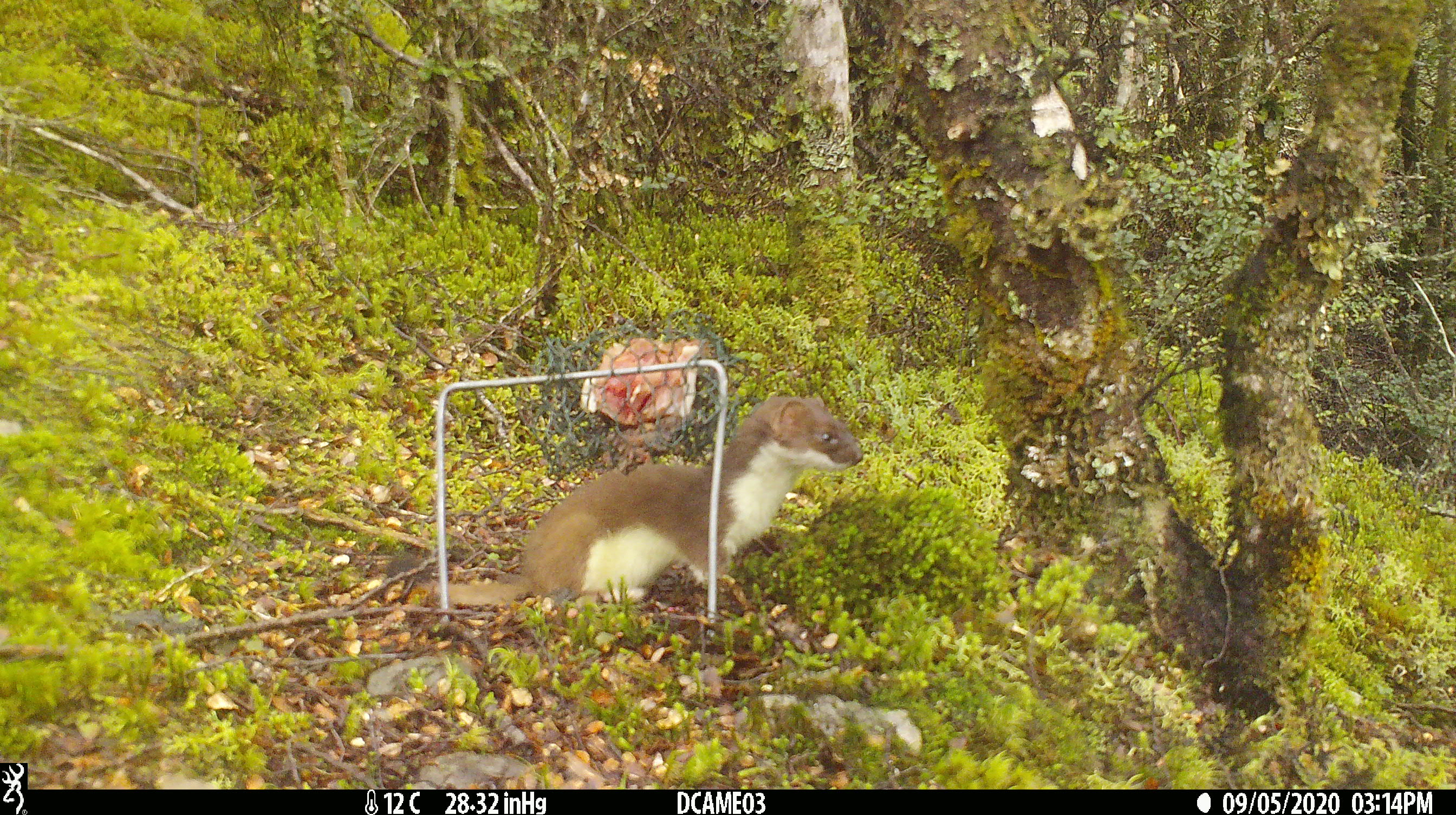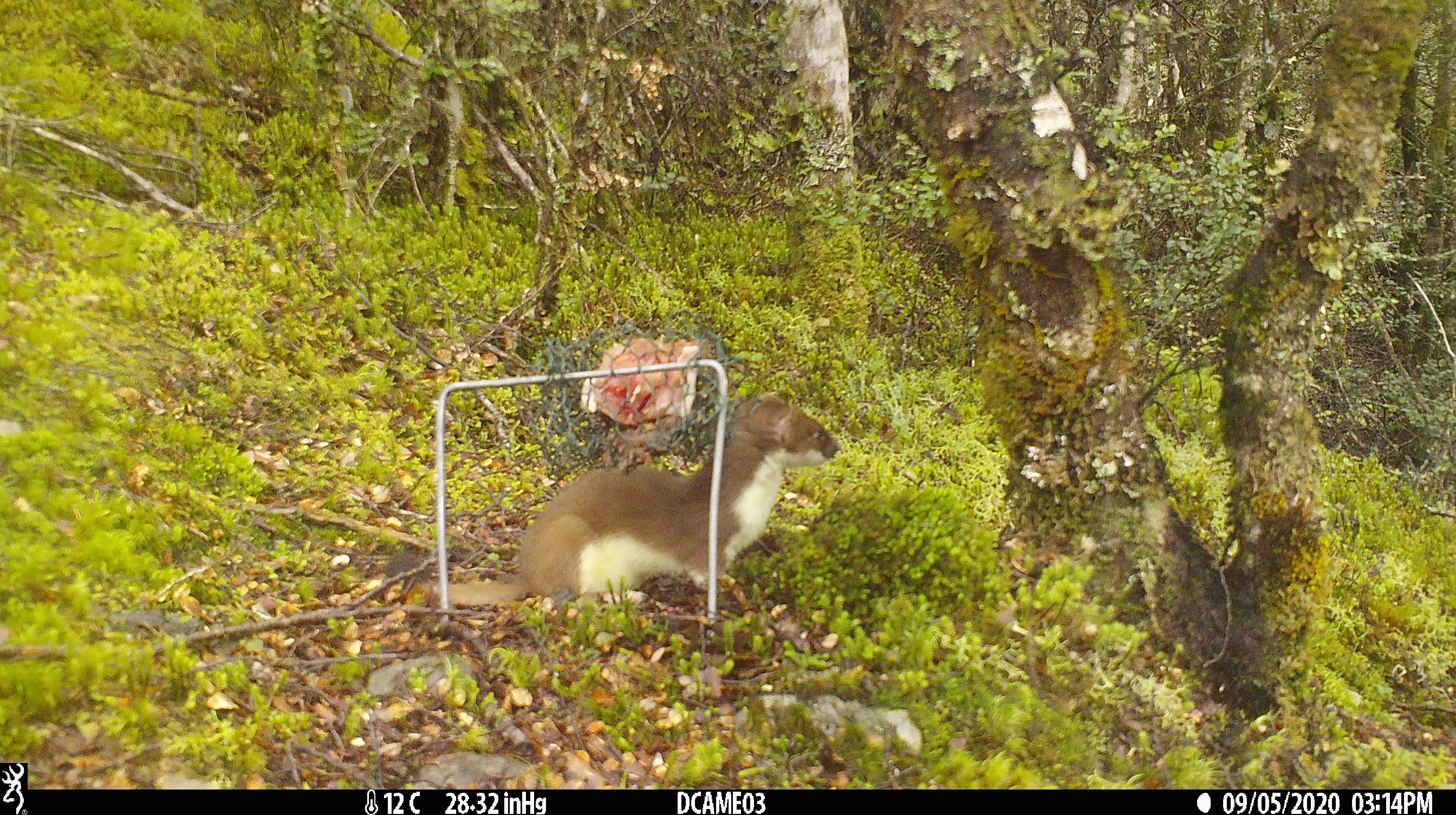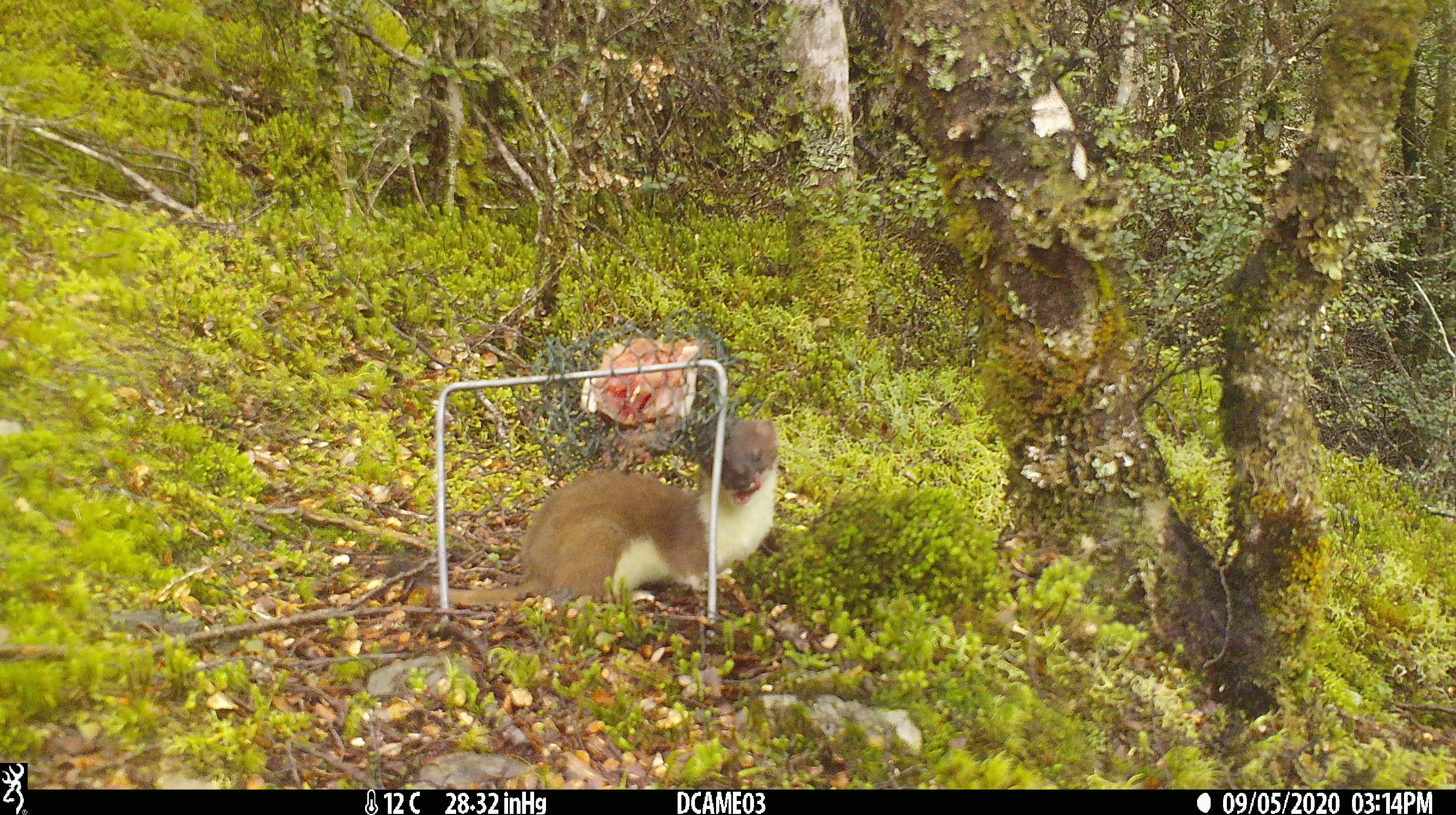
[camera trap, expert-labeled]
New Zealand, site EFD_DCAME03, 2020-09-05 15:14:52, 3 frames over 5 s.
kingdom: Animalia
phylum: Chordata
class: Mammalia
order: Carnivora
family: Mustelidae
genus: Mustela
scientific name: Mustela erminea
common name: stoat